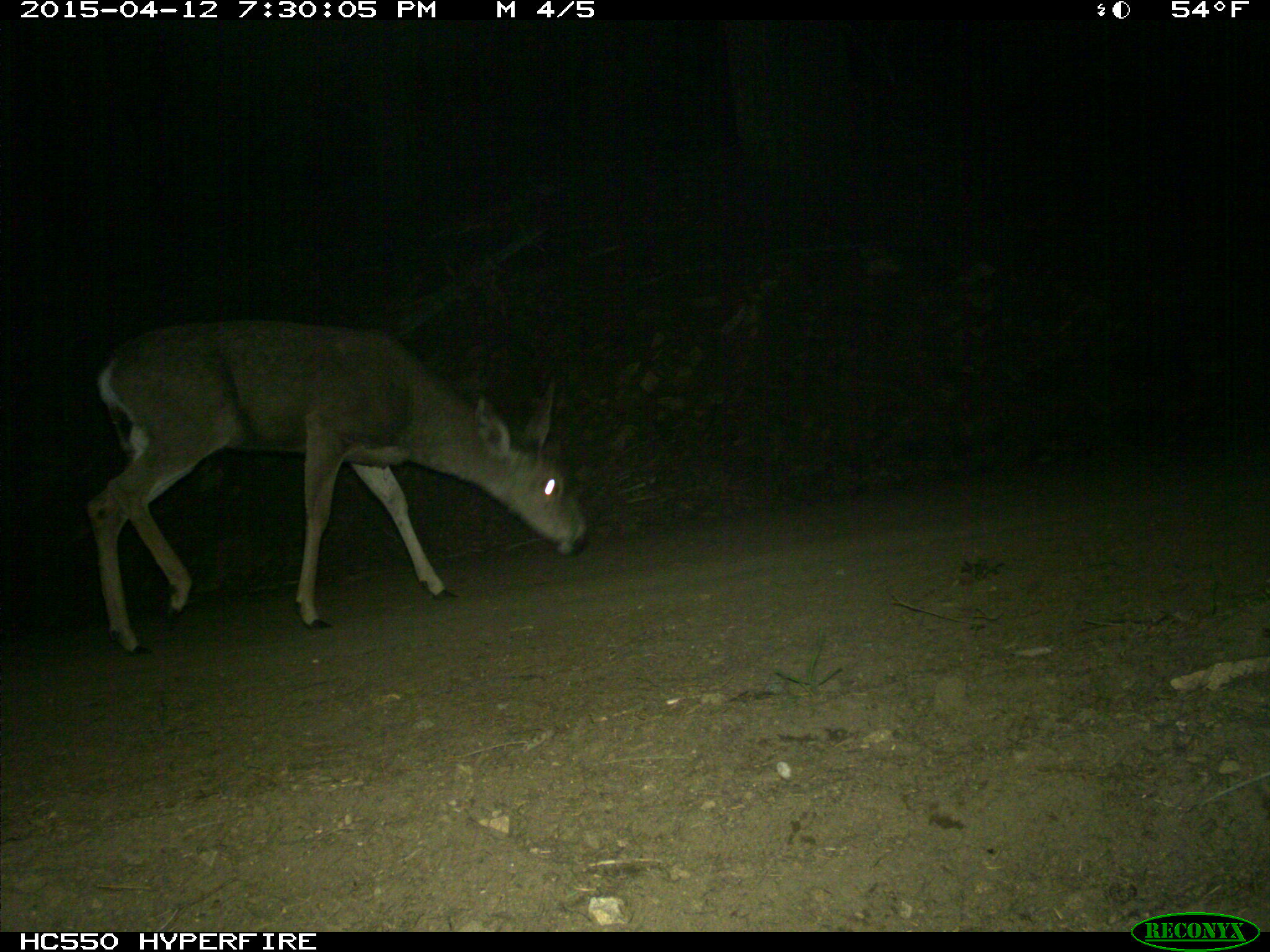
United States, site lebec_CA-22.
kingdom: Animalia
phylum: Chordata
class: Mammalia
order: Artiodactyla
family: Cervidae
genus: Odocoileus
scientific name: Odocoileus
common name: deer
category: unidentified deer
Unidentified deer (deer) (Odocoileus).